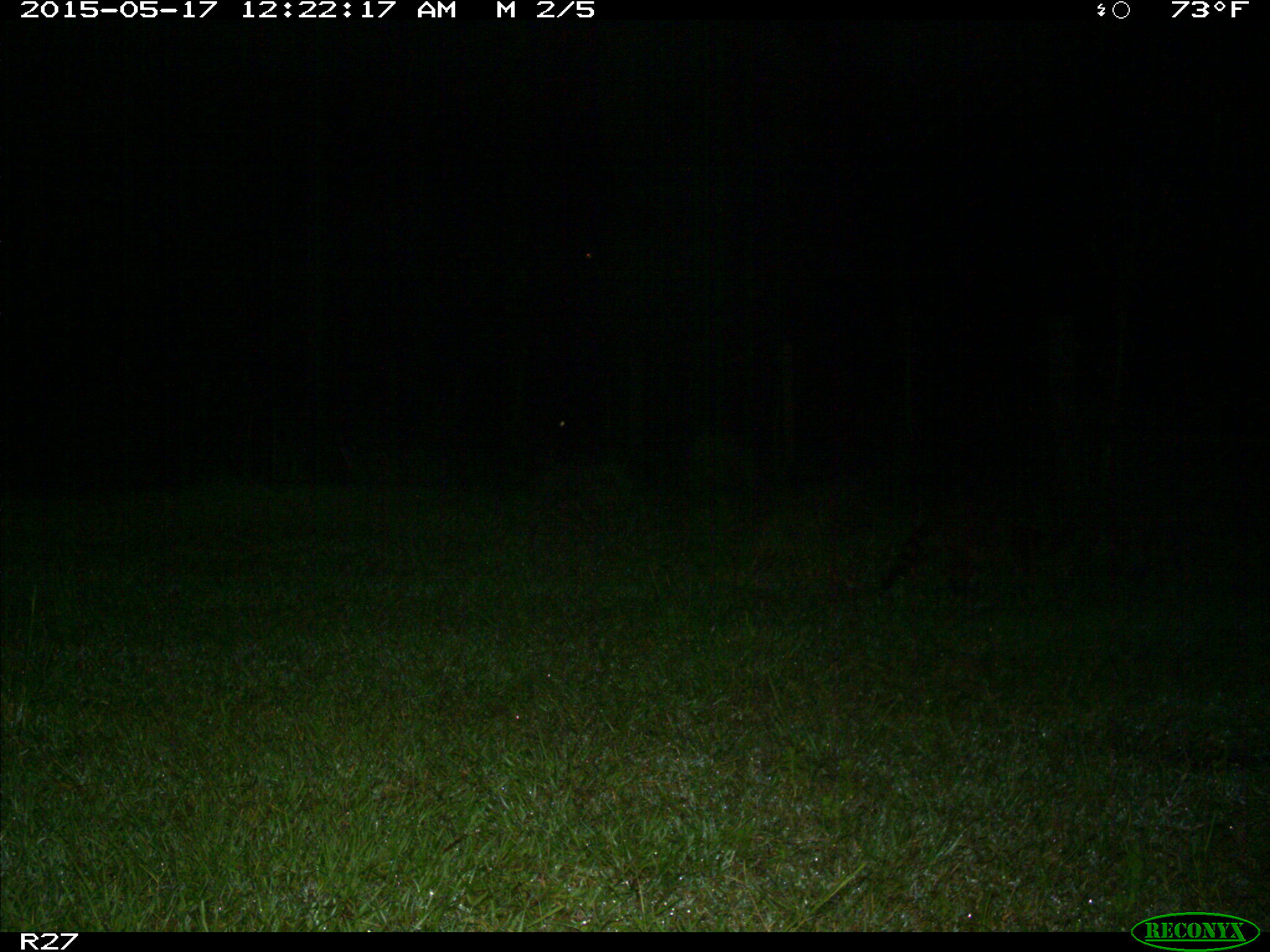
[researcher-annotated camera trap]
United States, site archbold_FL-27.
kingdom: Animalia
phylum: Chordata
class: Mammalia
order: Carnivora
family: Procyonidae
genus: Procyon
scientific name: Procyon lotor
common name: common raccoon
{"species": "Procyon lotor (common raccoon)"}